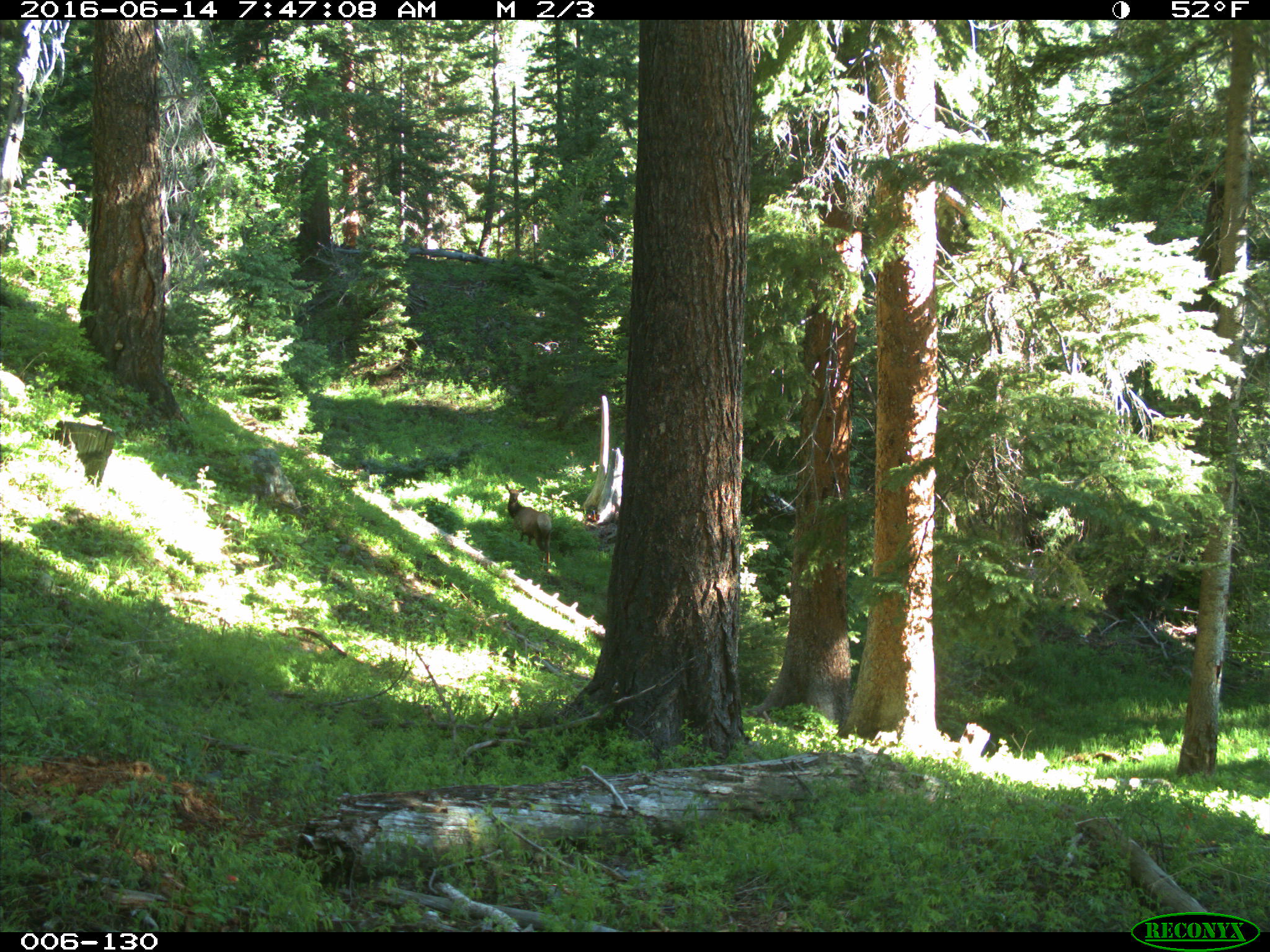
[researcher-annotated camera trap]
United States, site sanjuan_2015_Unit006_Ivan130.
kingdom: Animalia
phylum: Chordata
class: Mammalia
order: Artiodactyla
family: Cervidae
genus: Cervus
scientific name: Cervus elaphus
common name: red deer